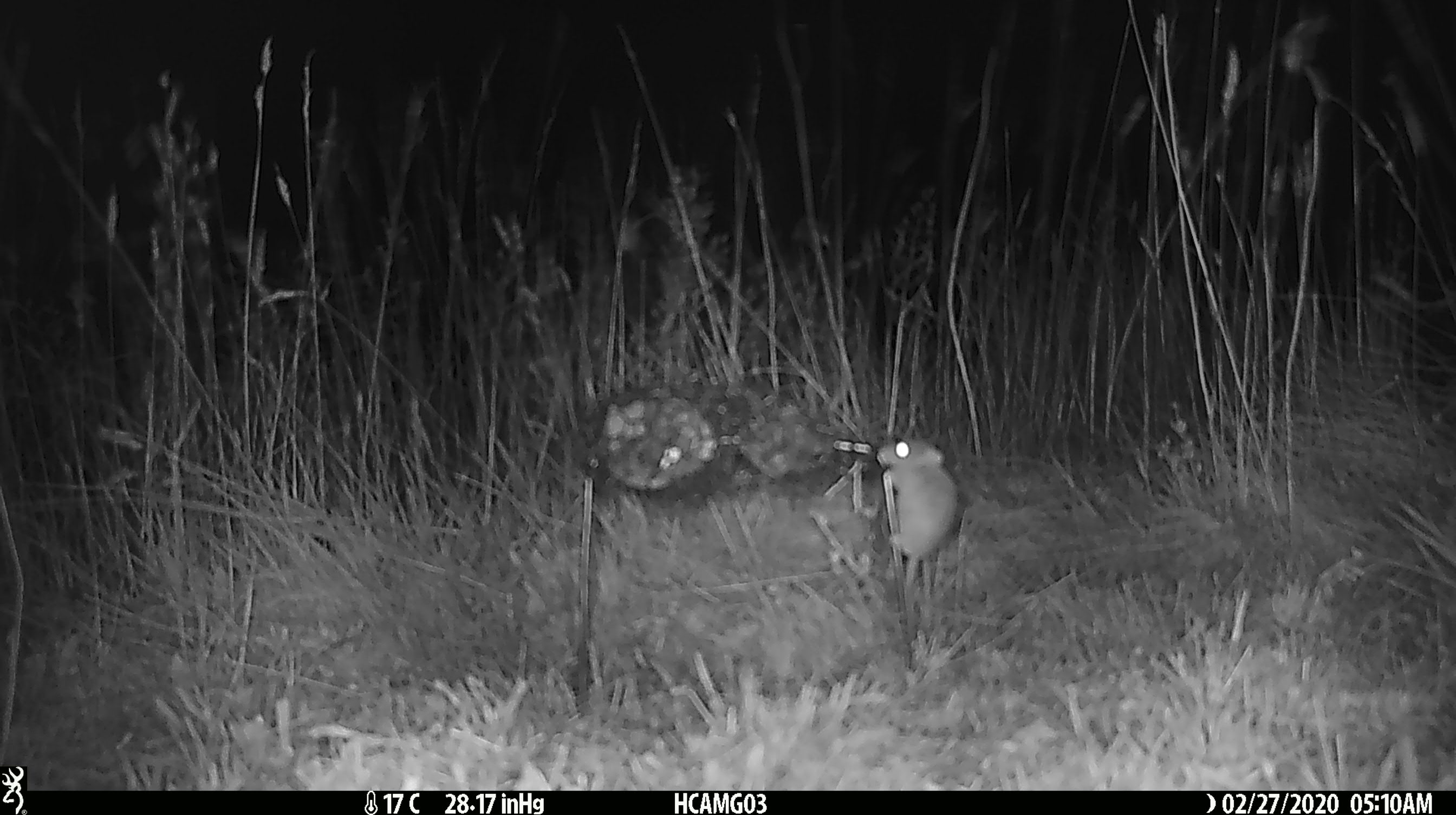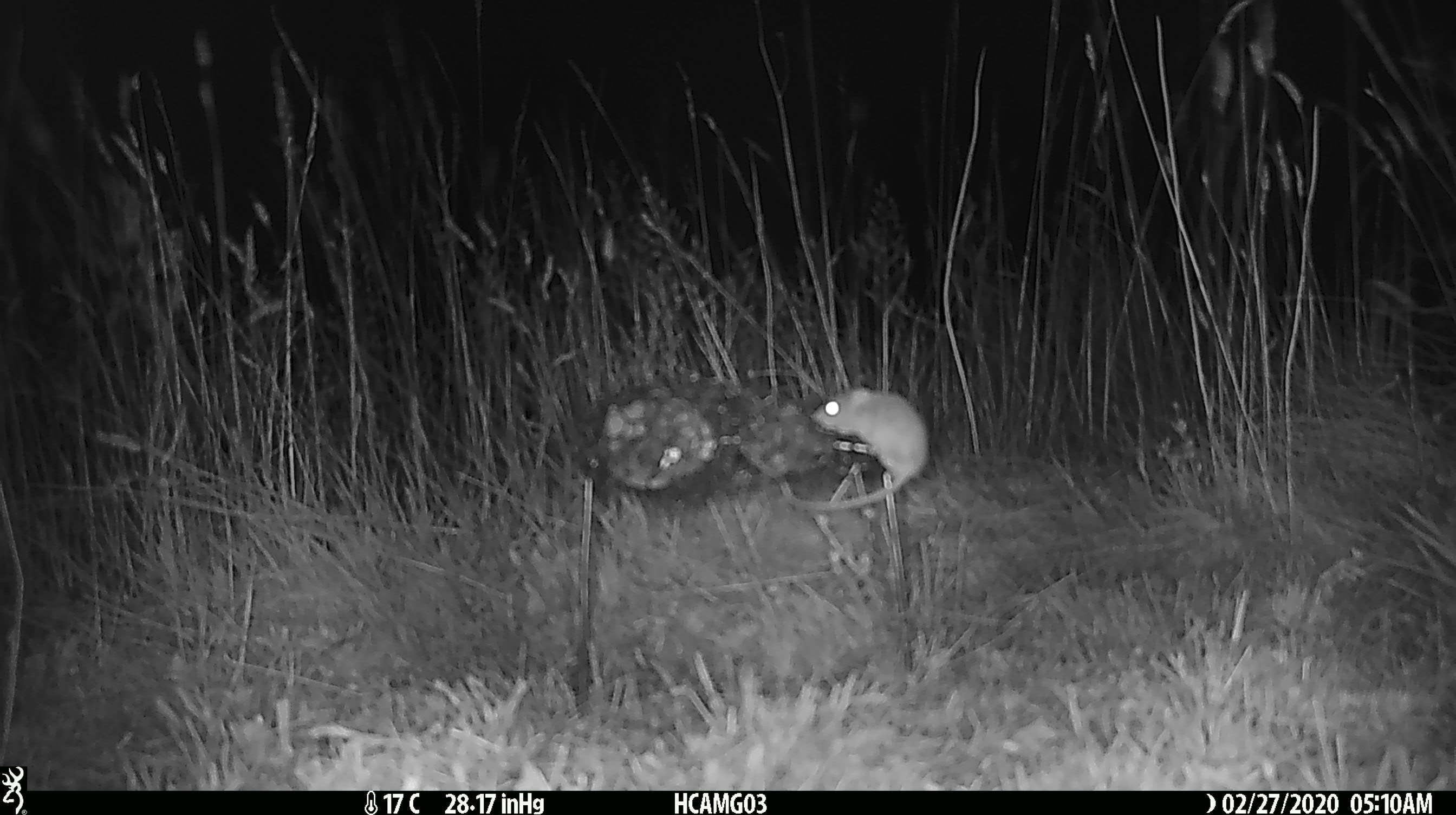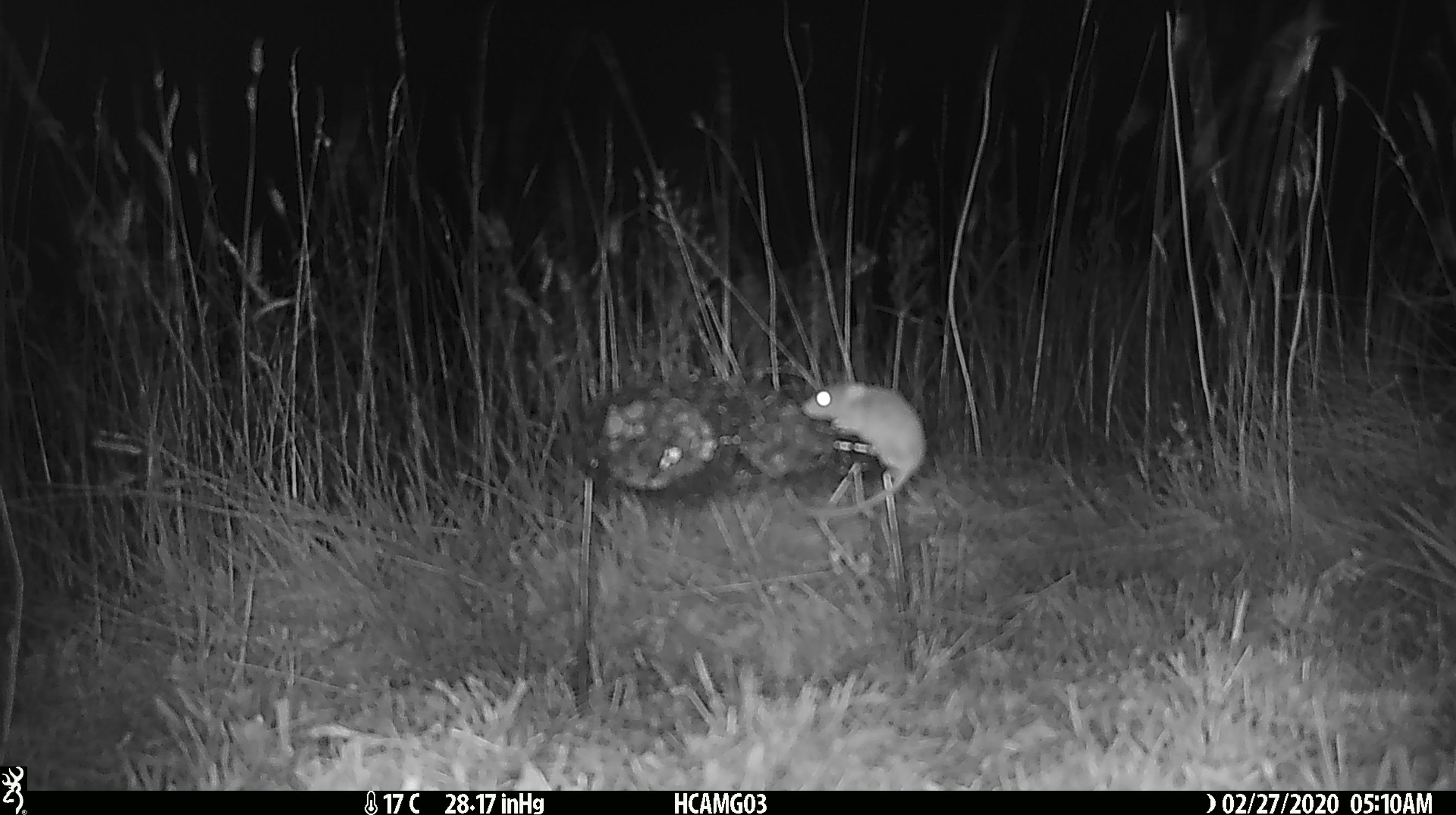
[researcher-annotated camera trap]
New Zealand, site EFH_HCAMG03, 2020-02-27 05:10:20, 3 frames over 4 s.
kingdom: Animalia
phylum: Chordata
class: Mammalia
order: Rodentia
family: Muridae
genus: Mus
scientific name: Mus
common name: mouse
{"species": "mouse (Mus)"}